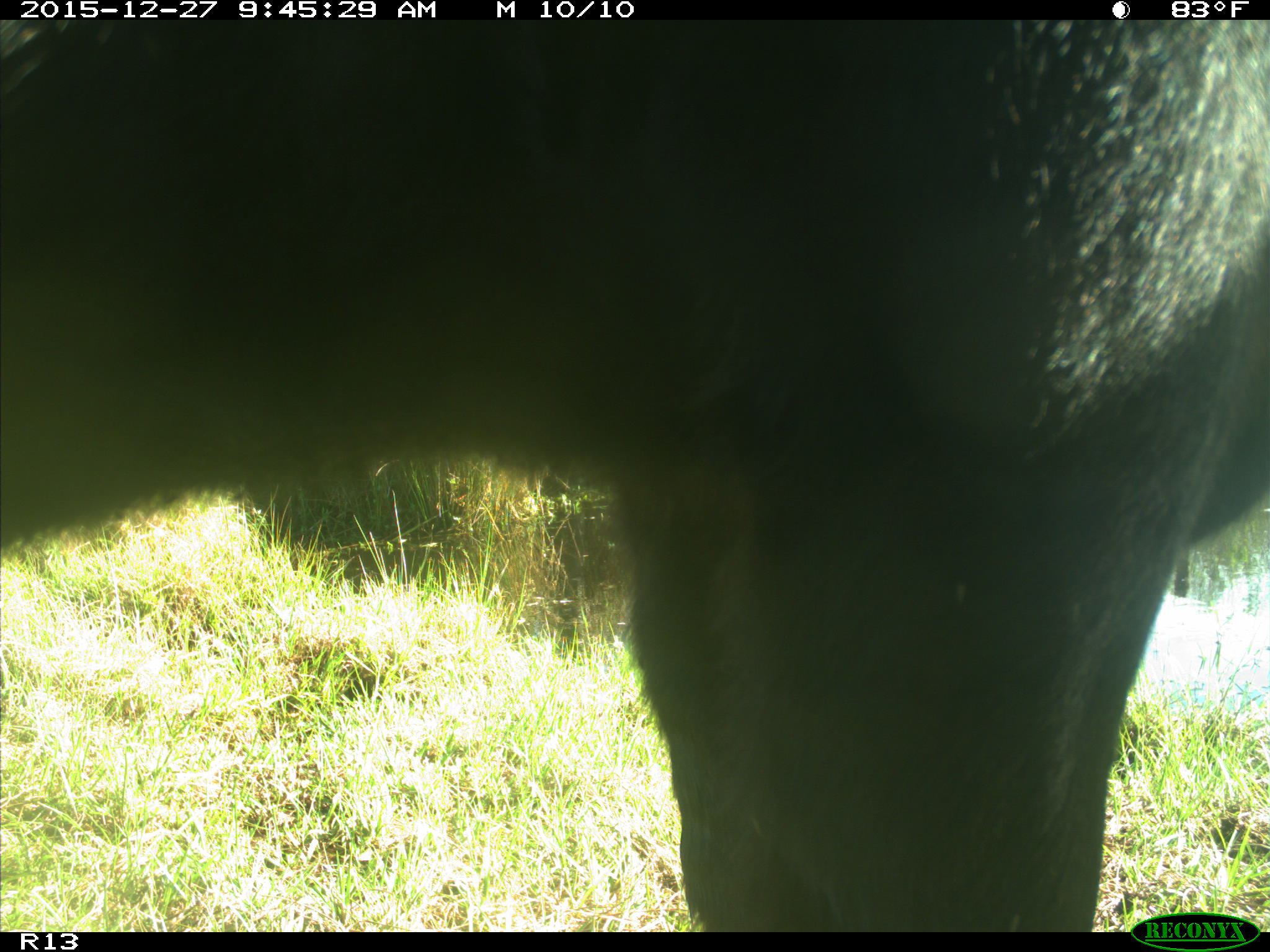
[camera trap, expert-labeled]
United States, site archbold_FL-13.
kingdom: Animalia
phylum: Chordata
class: Mammalia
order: Artiodactyla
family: Bovidae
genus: Bos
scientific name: Bos taurus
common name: domestic cow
Bos taurus (domestic cow).